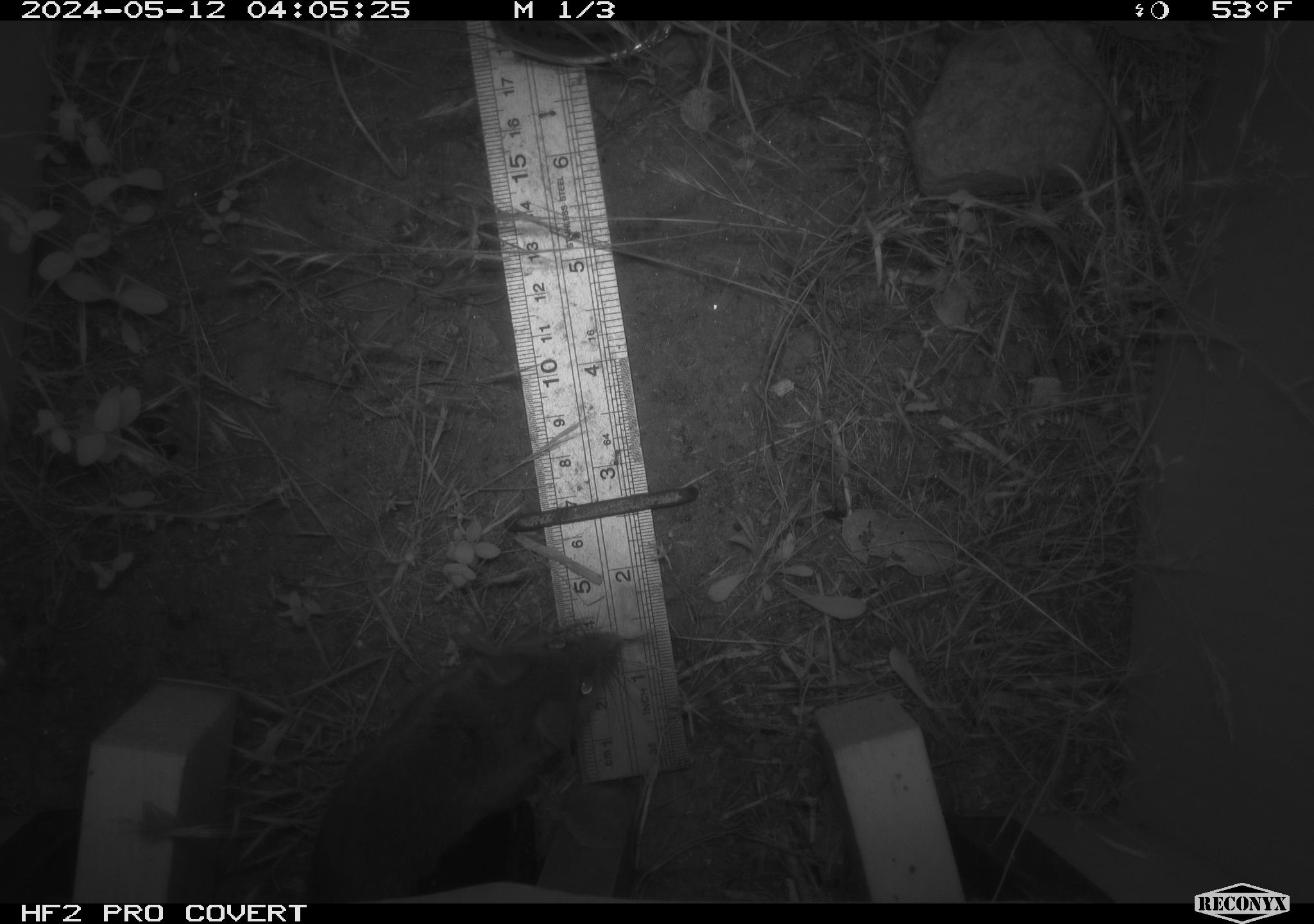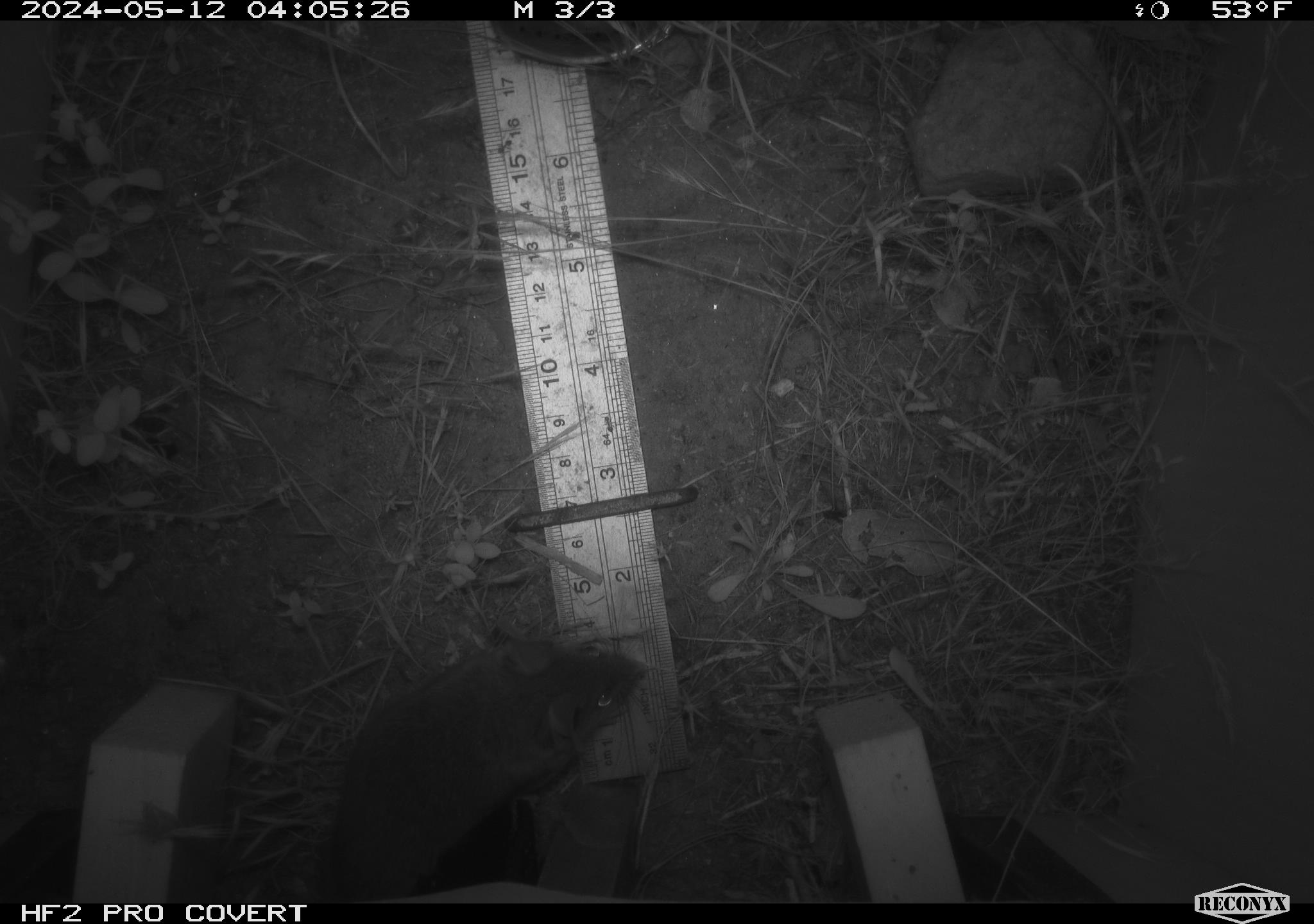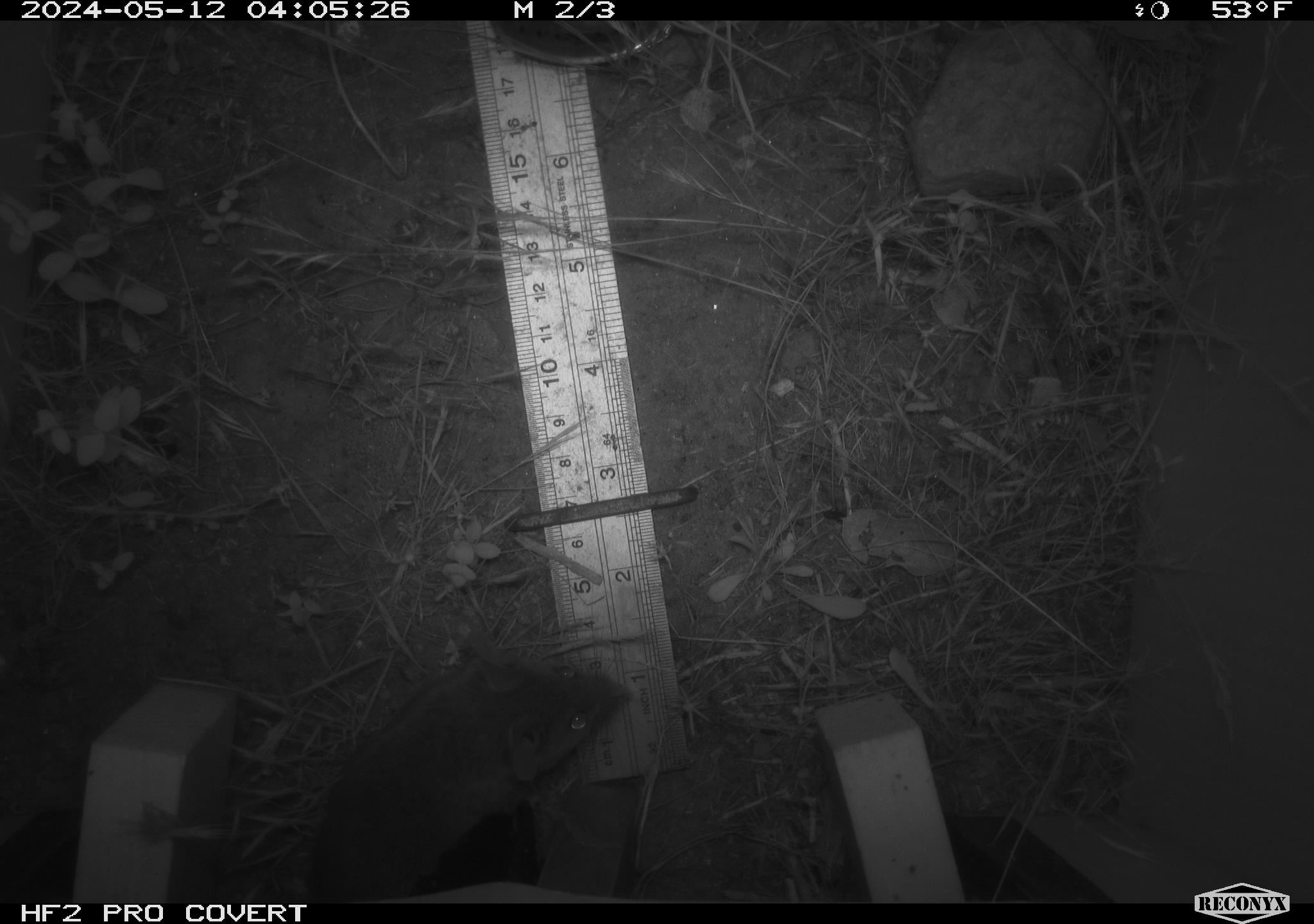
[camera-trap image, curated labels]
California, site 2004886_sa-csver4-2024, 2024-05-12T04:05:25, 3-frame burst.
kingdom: Animalia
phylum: Chordata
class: Mammalia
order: Rodentia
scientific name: Rodentia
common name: mouse species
Mouse species (Rodentia).